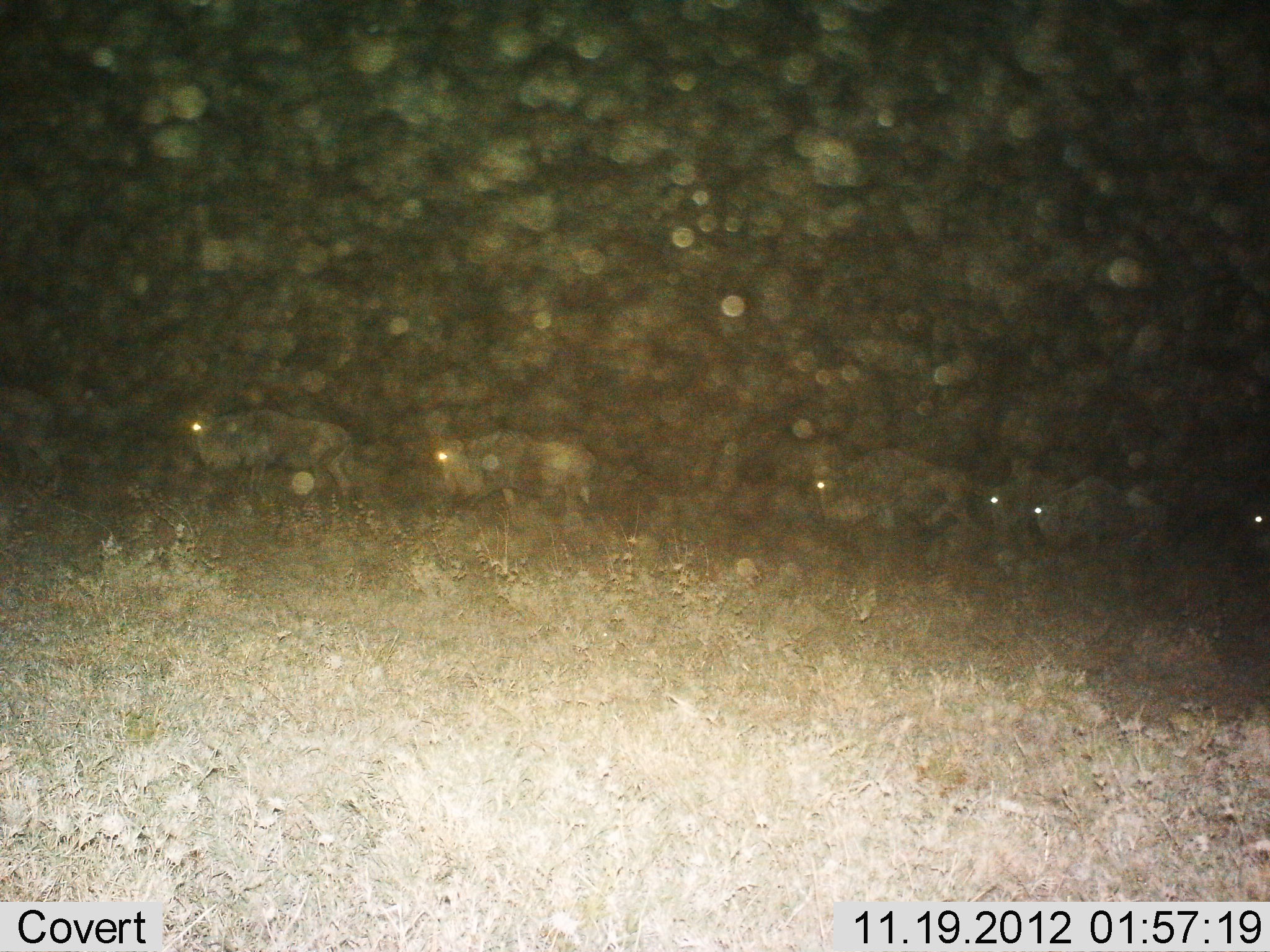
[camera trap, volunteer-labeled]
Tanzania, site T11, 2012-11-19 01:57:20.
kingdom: Animalia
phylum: Chordata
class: Mammalia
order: Artiodactyla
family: Bovidae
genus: Connochaetes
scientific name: Connochaetes taurinus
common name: blue wildebeest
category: wildebeest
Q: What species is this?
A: Wildebeest (blue wildebeest) (Connochaetes taurinus).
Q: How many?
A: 6.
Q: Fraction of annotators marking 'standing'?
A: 30%.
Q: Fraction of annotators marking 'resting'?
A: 0%.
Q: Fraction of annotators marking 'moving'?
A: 80%.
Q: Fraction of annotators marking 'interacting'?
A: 0%.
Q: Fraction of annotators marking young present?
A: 0%.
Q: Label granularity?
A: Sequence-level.